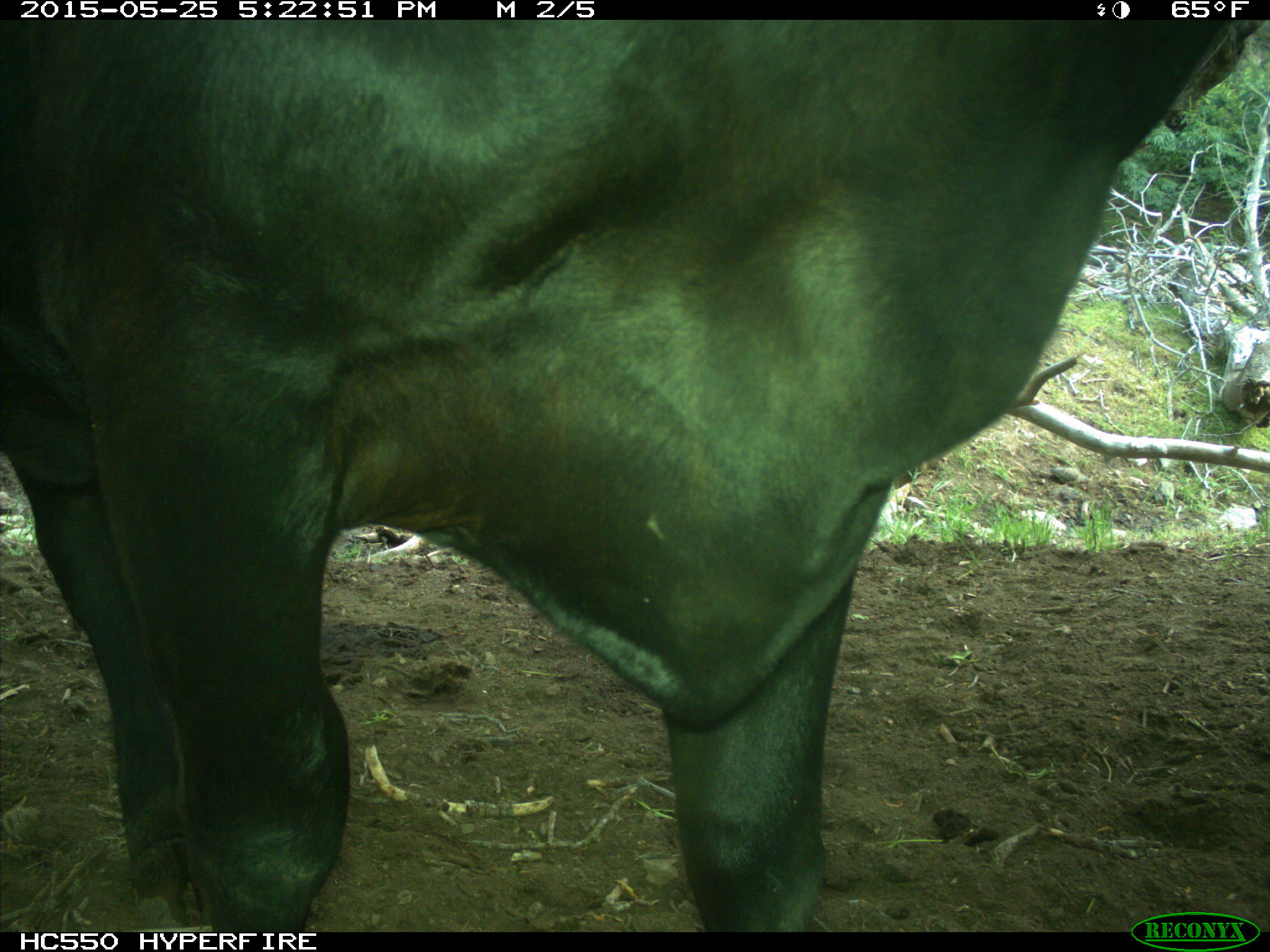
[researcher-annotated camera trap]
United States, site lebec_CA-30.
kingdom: Animalia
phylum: Chordata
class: Mammalia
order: Artiodactyla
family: Bovidae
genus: Bos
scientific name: Bos taurus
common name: domestic cow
Bos taurus (domestic cow).